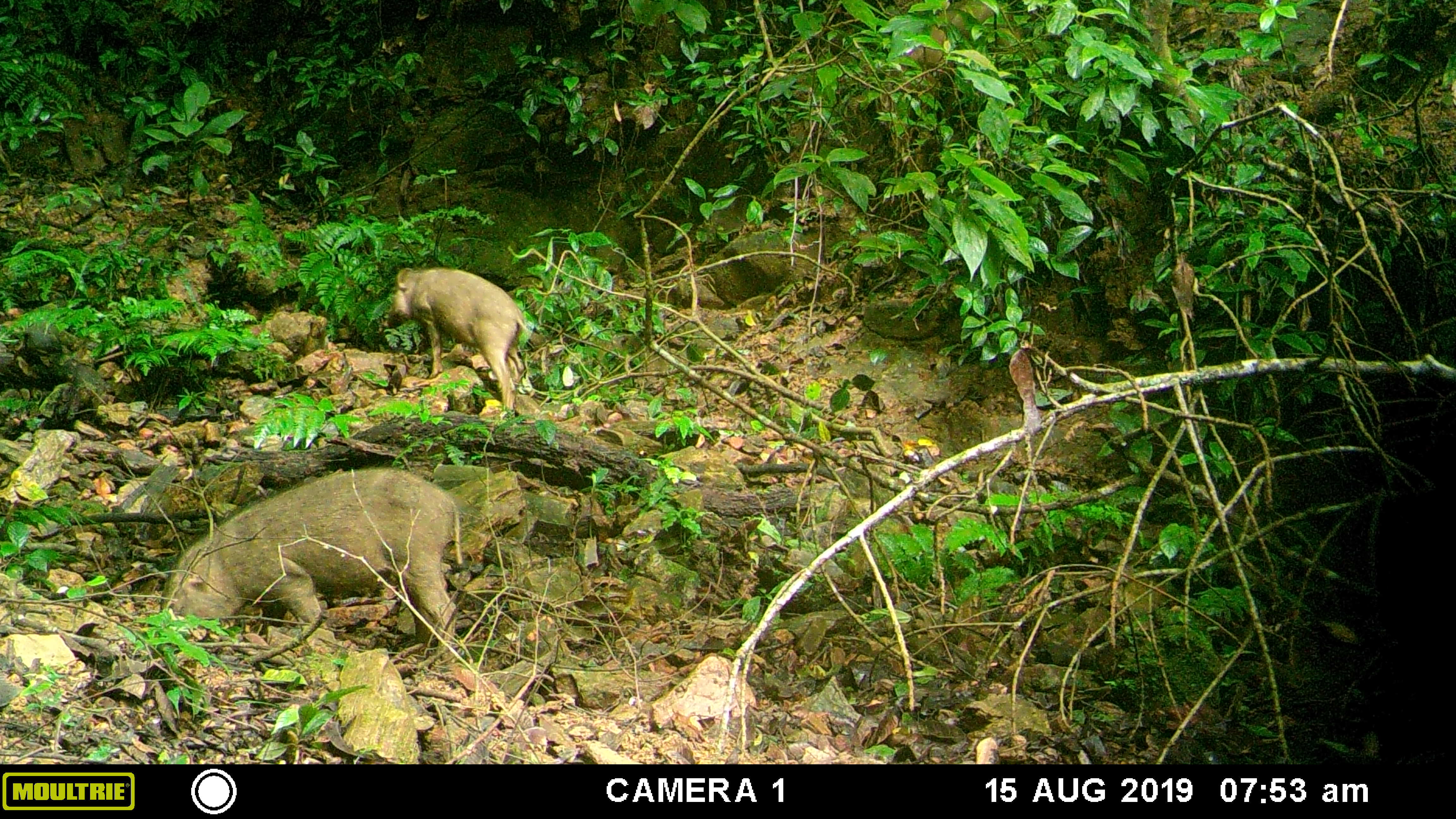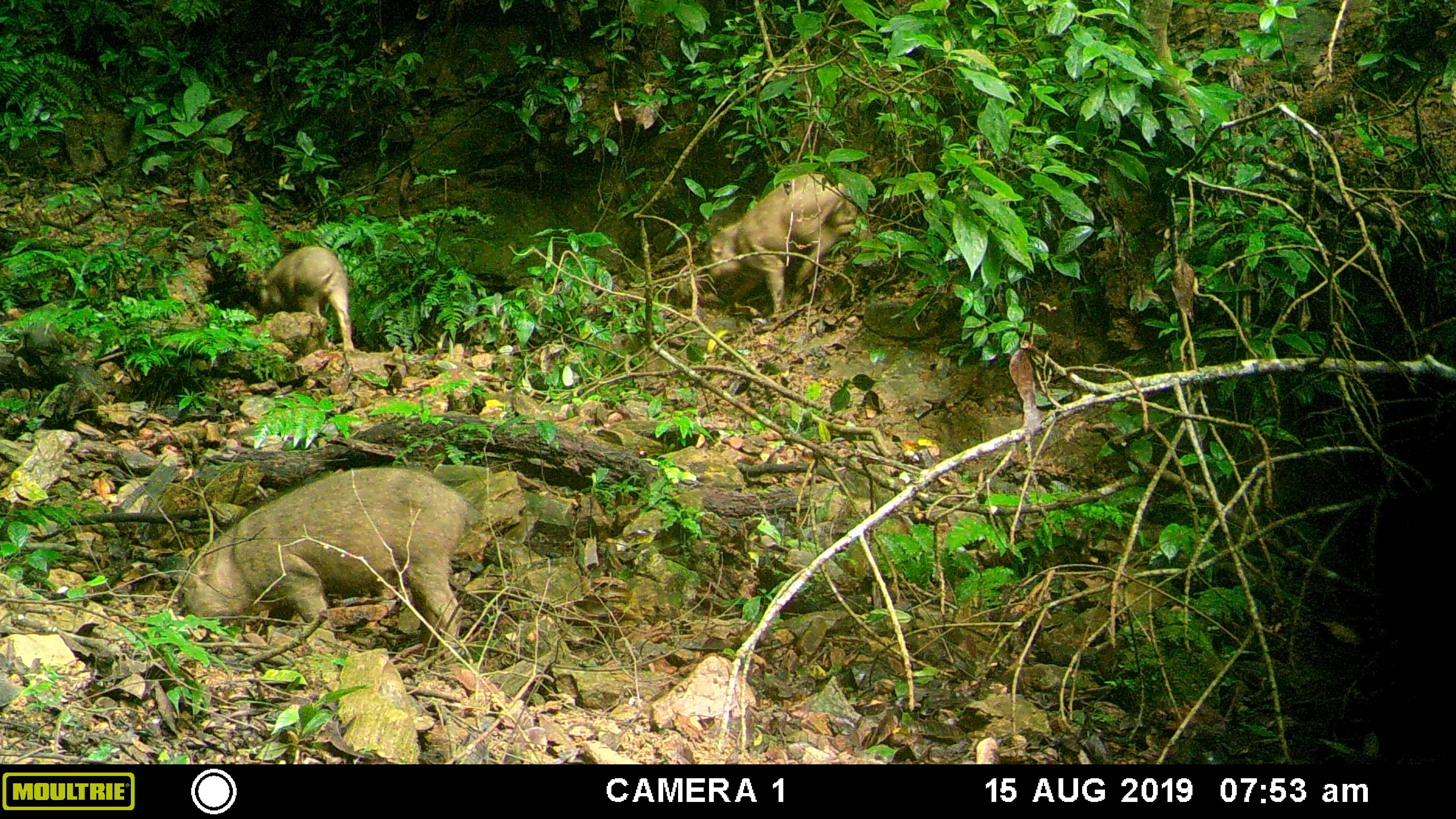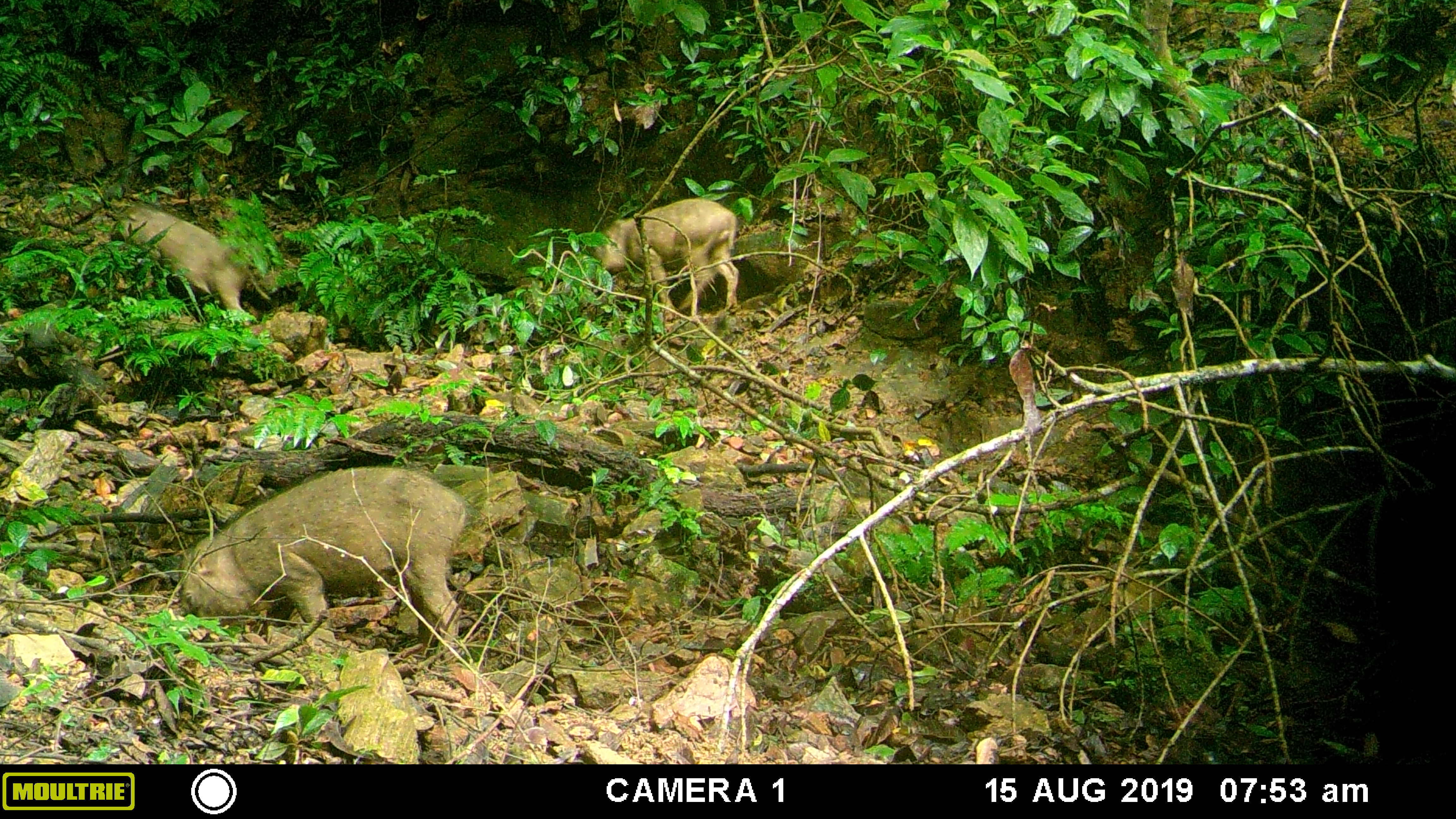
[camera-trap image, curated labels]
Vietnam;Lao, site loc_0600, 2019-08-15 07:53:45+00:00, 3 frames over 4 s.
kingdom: Animalia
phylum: Chordata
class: Mammalia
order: Artiodactyla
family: Suidae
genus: Sus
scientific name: Sus scrofa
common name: eurasian wild pig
Eurasian wild pig (Sus scrofa). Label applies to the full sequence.